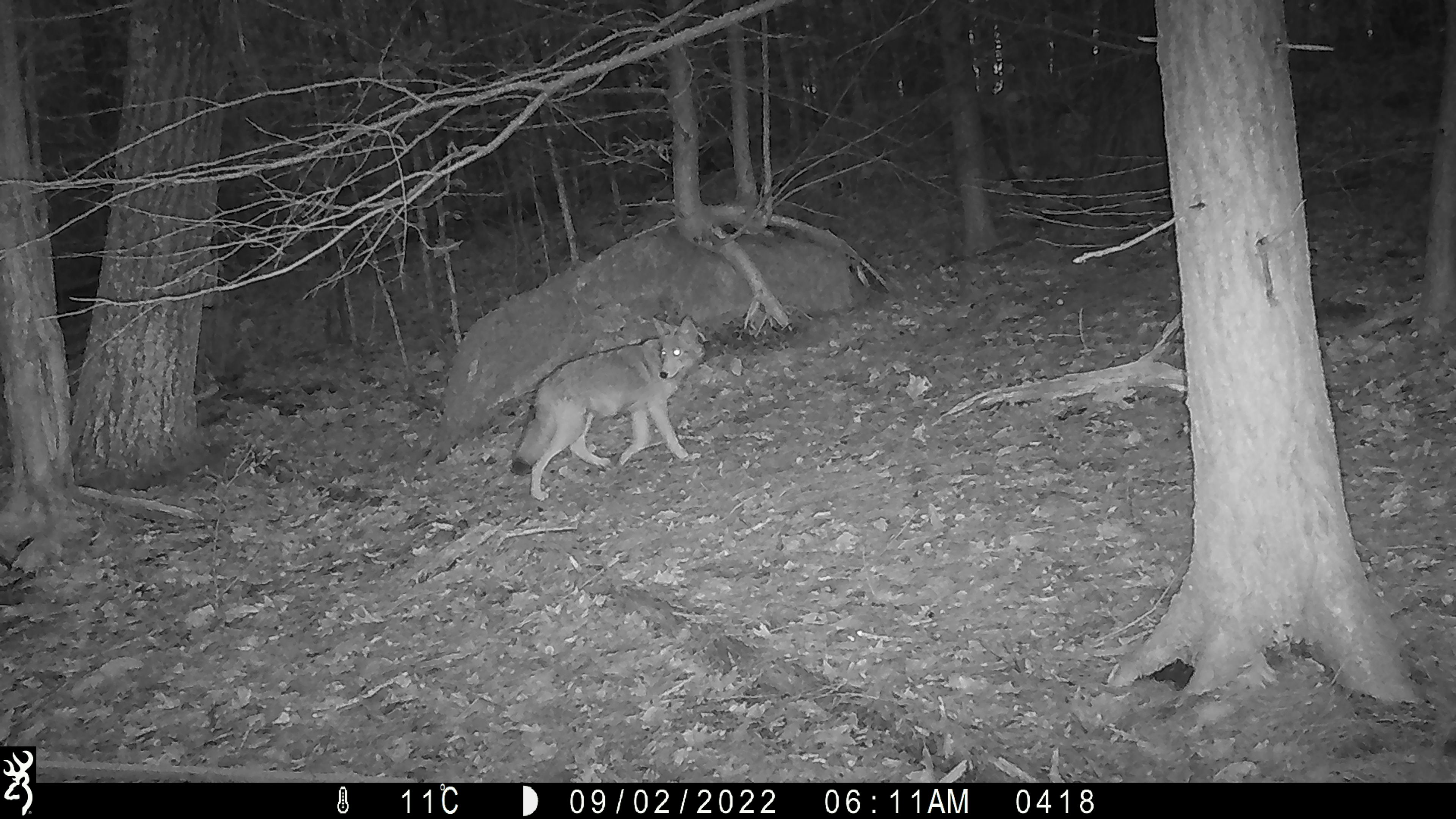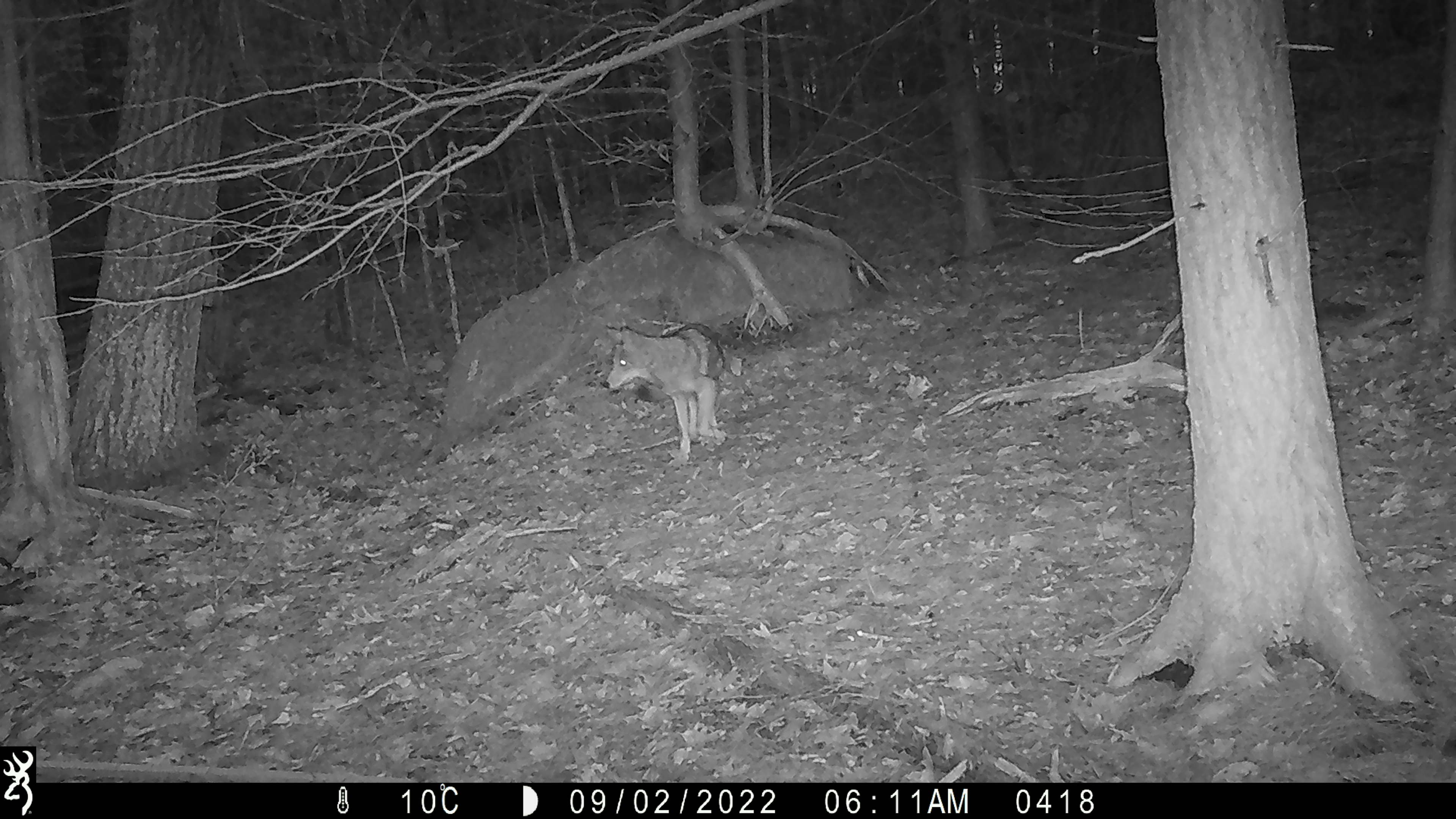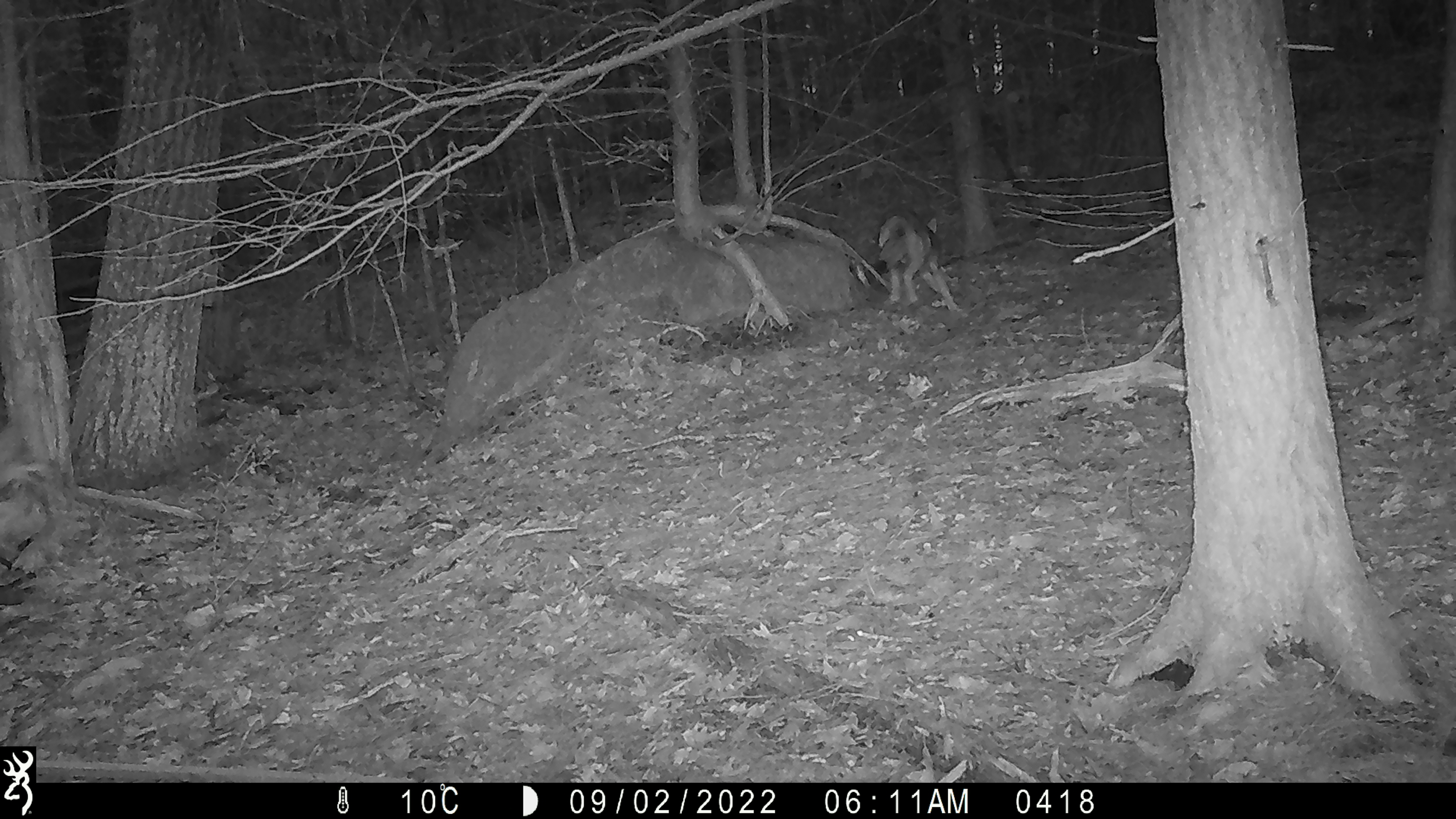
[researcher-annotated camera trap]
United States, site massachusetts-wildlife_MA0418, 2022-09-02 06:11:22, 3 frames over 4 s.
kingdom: Animalia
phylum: Chordata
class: Mammalia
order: Carnivora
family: Canidae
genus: Canis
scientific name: Canis latrans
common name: coyote